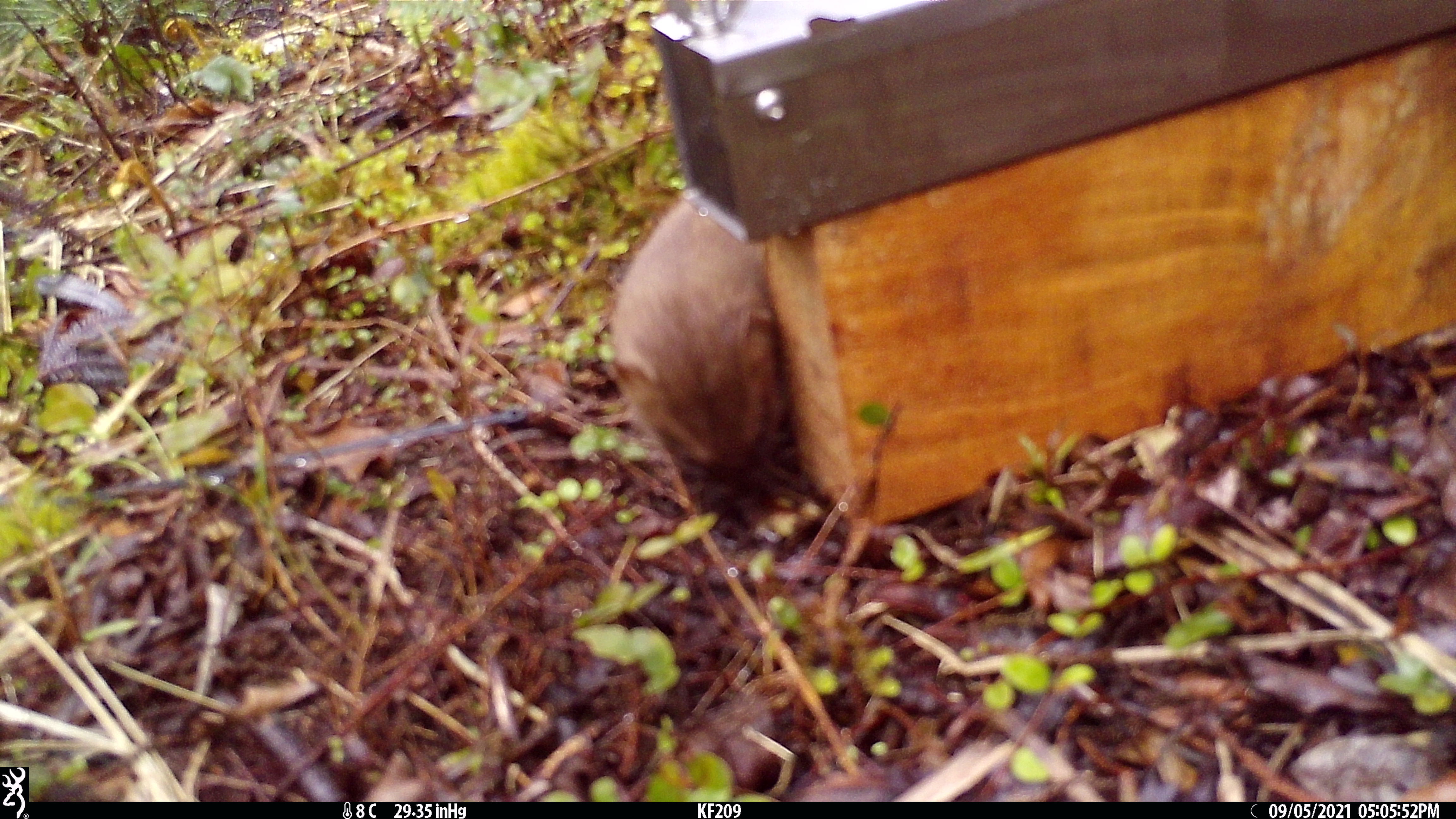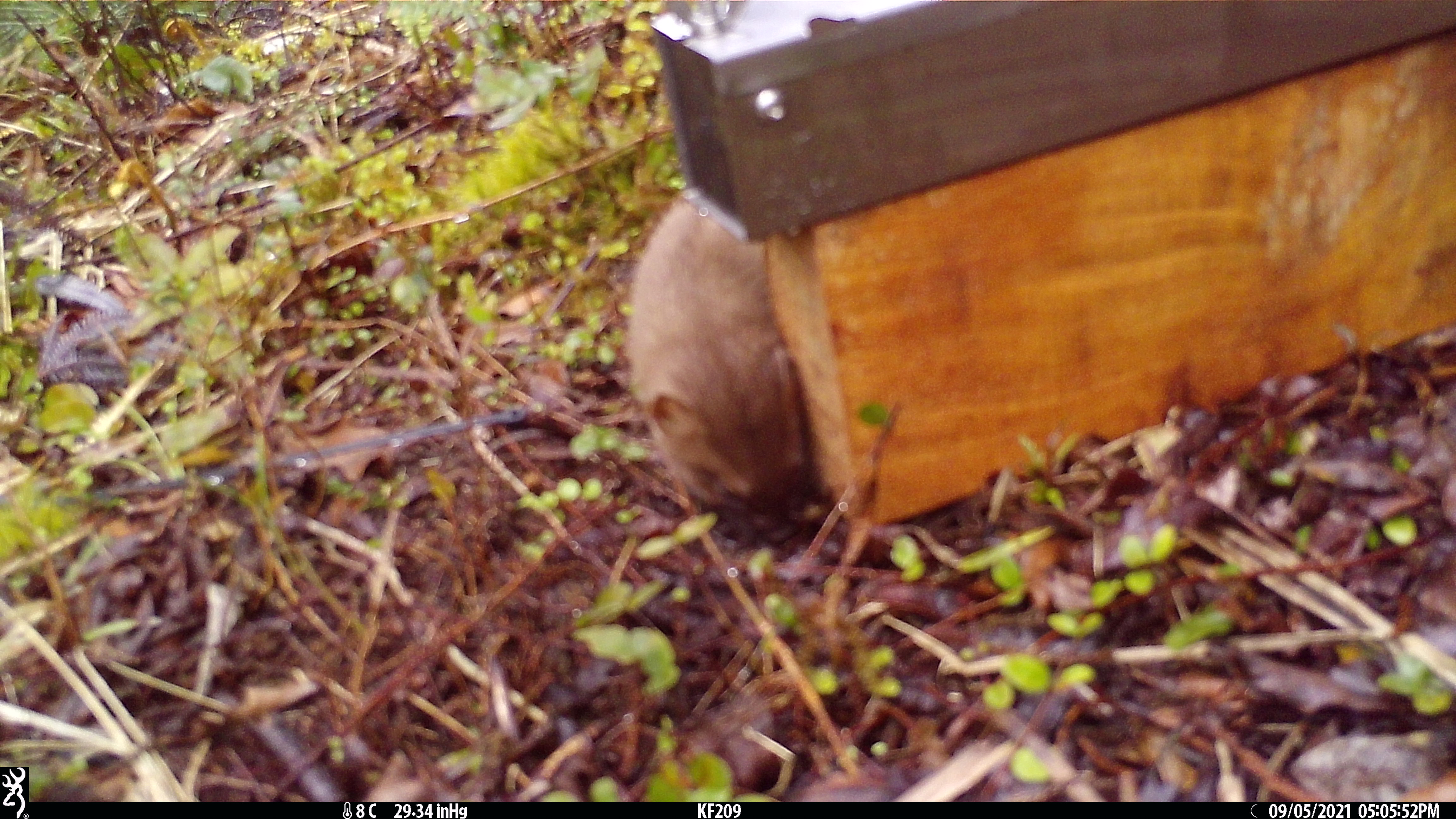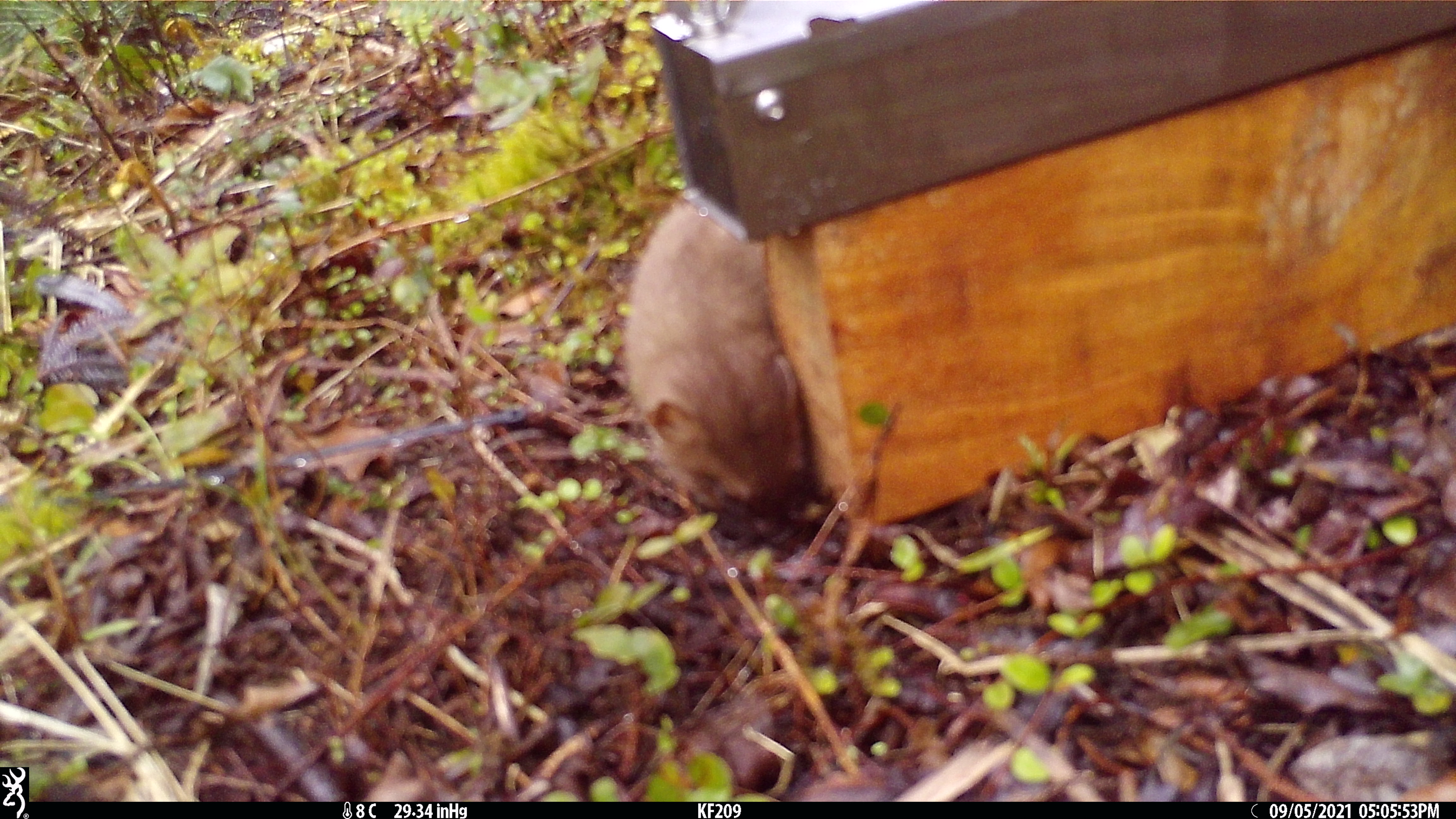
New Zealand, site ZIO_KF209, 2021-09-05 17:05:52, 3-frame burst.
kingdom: Animalia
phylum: Chordata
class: Mammalia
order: Carnivora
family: Mustelidae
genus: Mustela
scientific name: Mustela erminea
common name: stoat